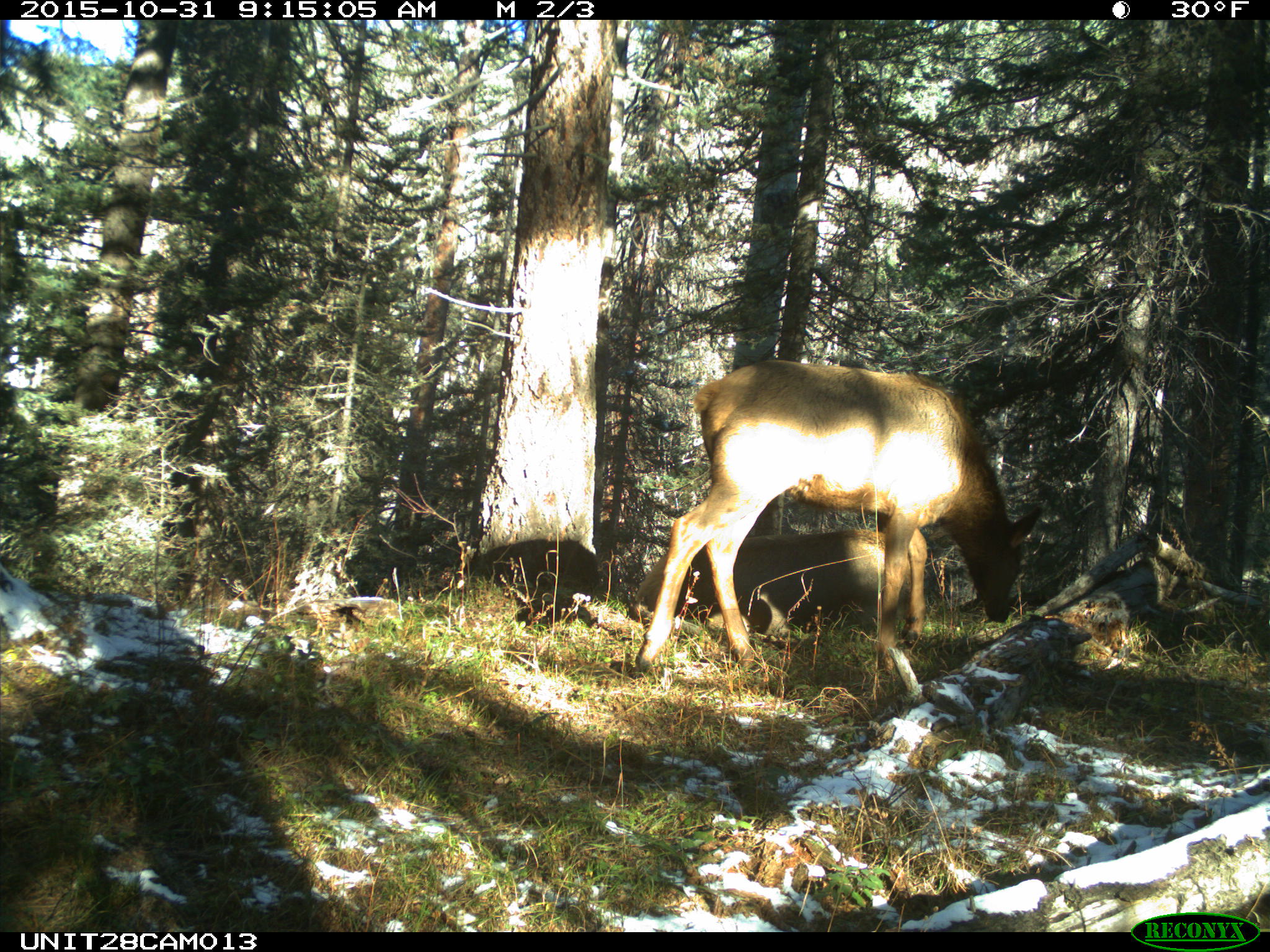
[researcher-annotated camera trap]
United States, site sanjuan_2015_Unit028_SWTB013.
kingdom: Animalia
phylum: Chordata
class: Mammalia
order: Artiodactyla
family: Cervidae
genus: Cervus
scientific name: Cervus elaphus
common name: red deer